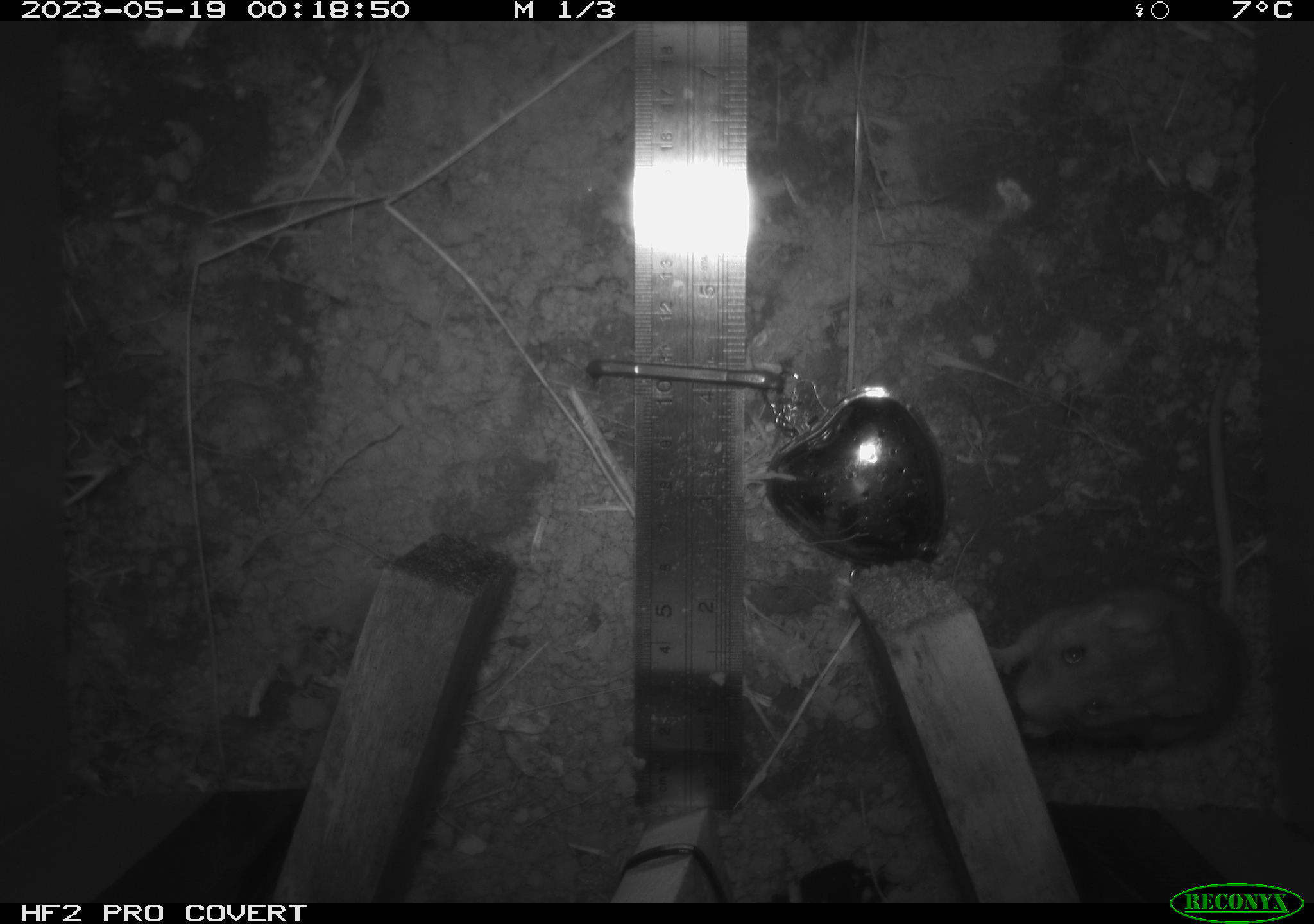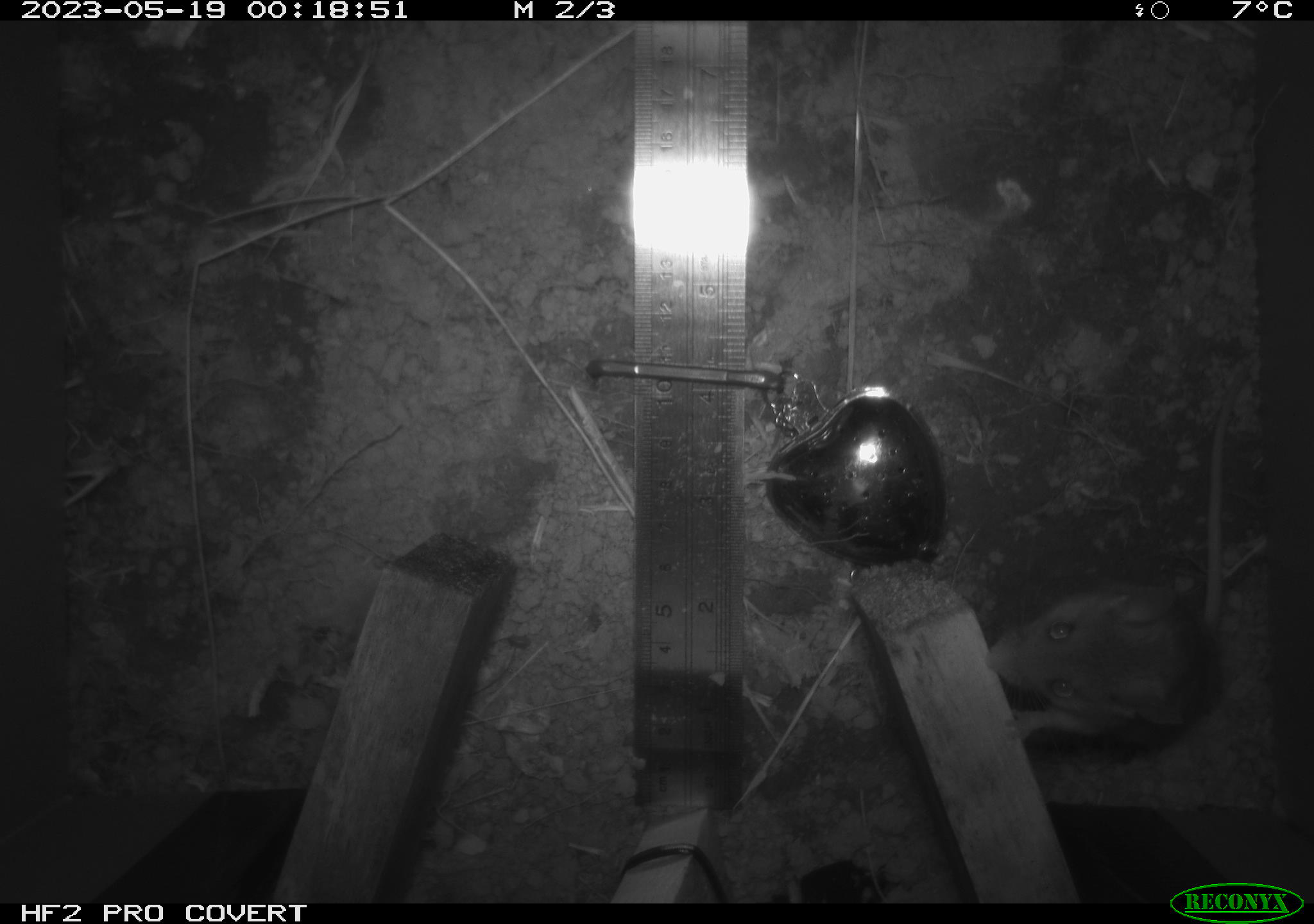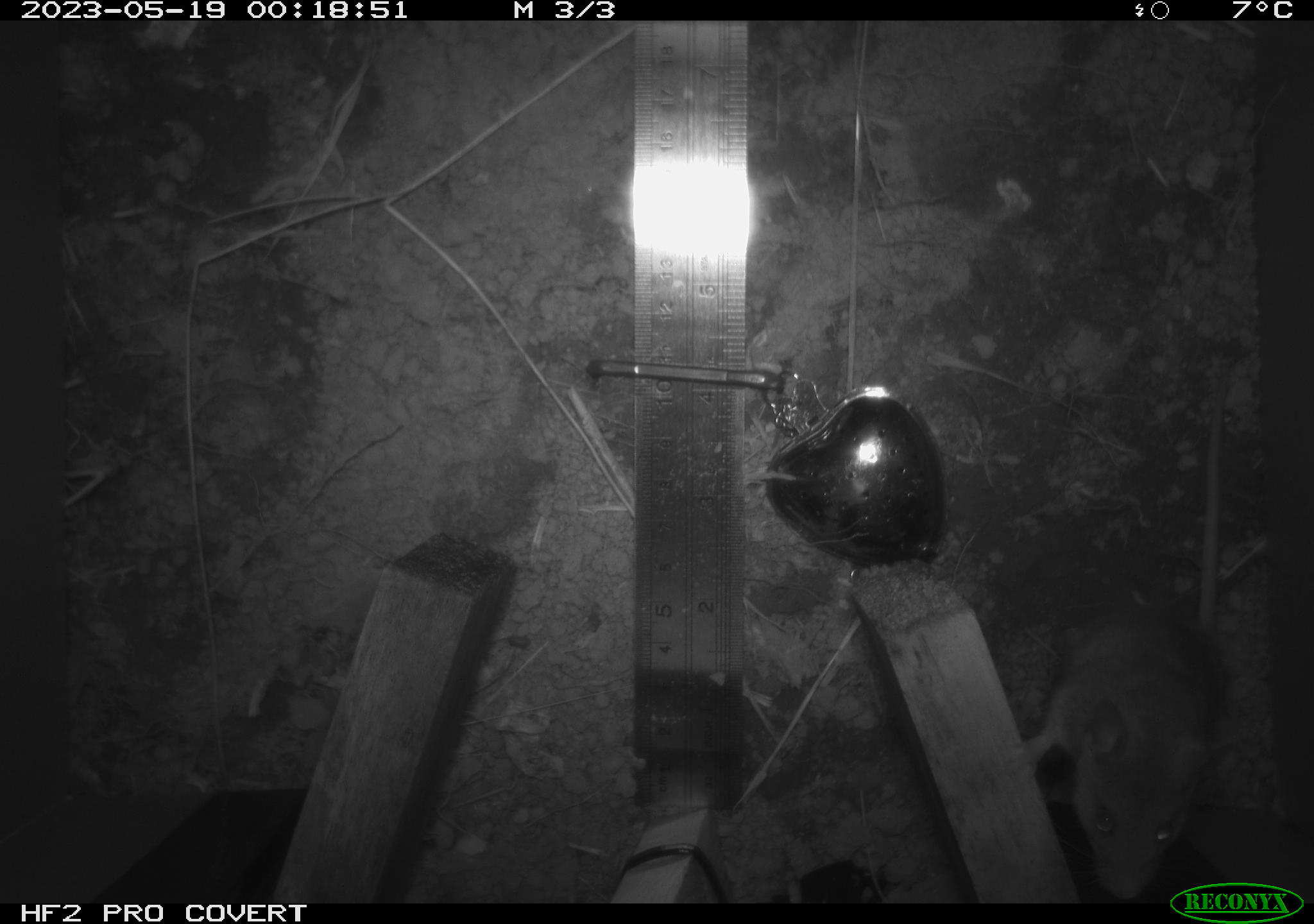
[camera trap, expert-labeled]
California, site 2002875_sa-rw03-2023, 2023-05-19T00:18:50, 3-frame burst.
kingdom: Animalia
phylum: Chordata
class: Mammalia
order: Rodentia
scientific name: Rodentia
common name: mouse species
Mouse species (Rodentia).